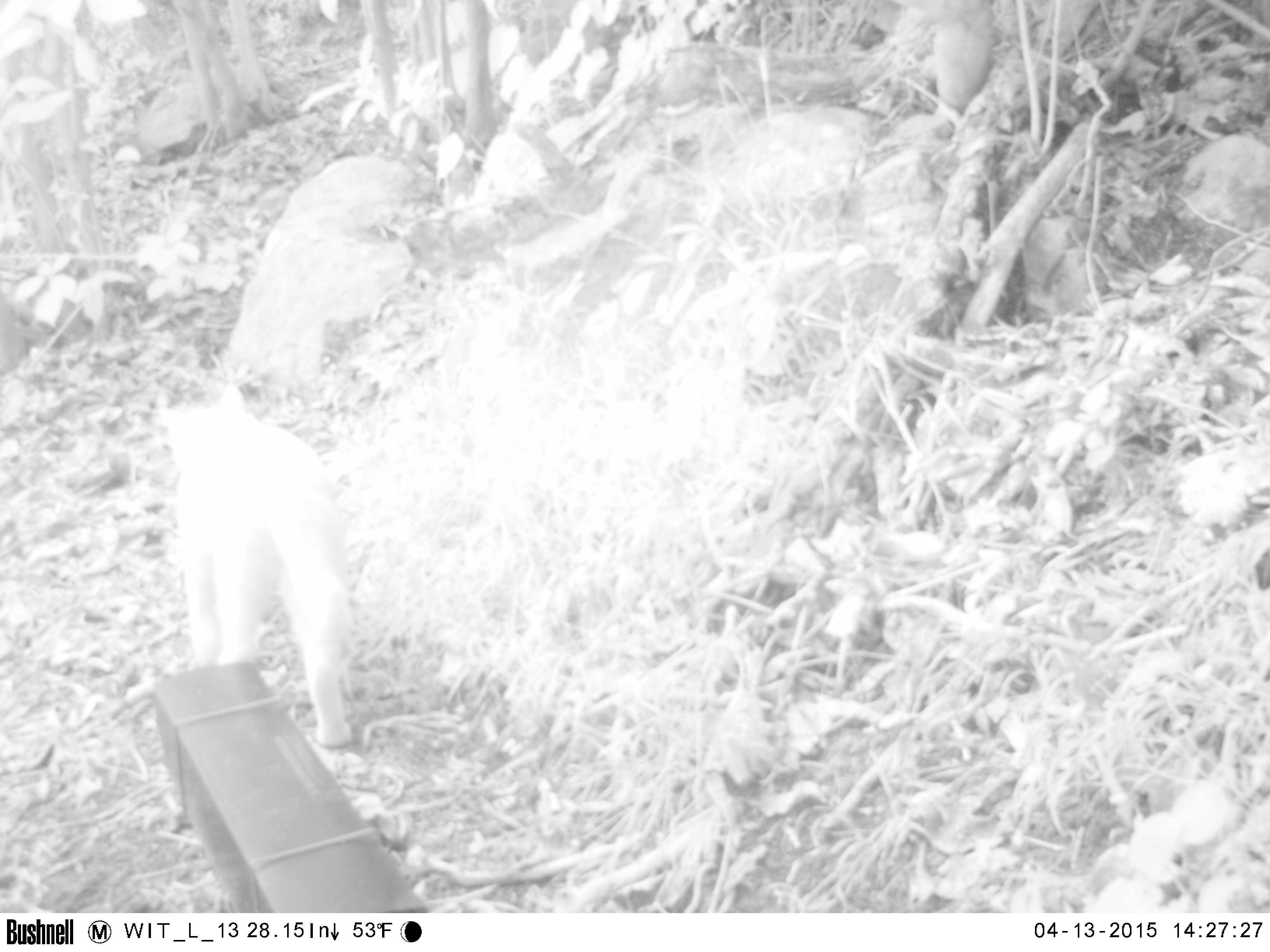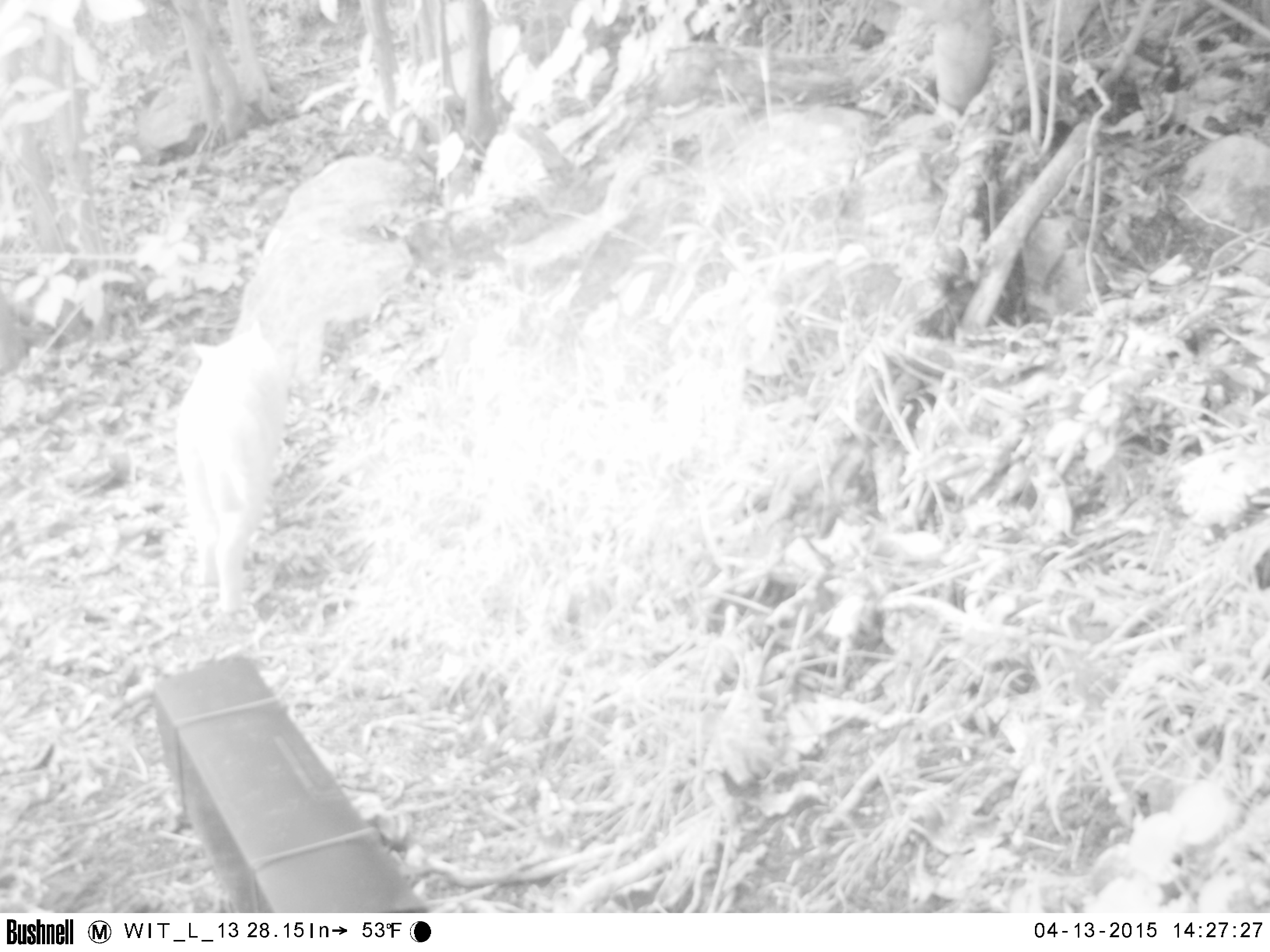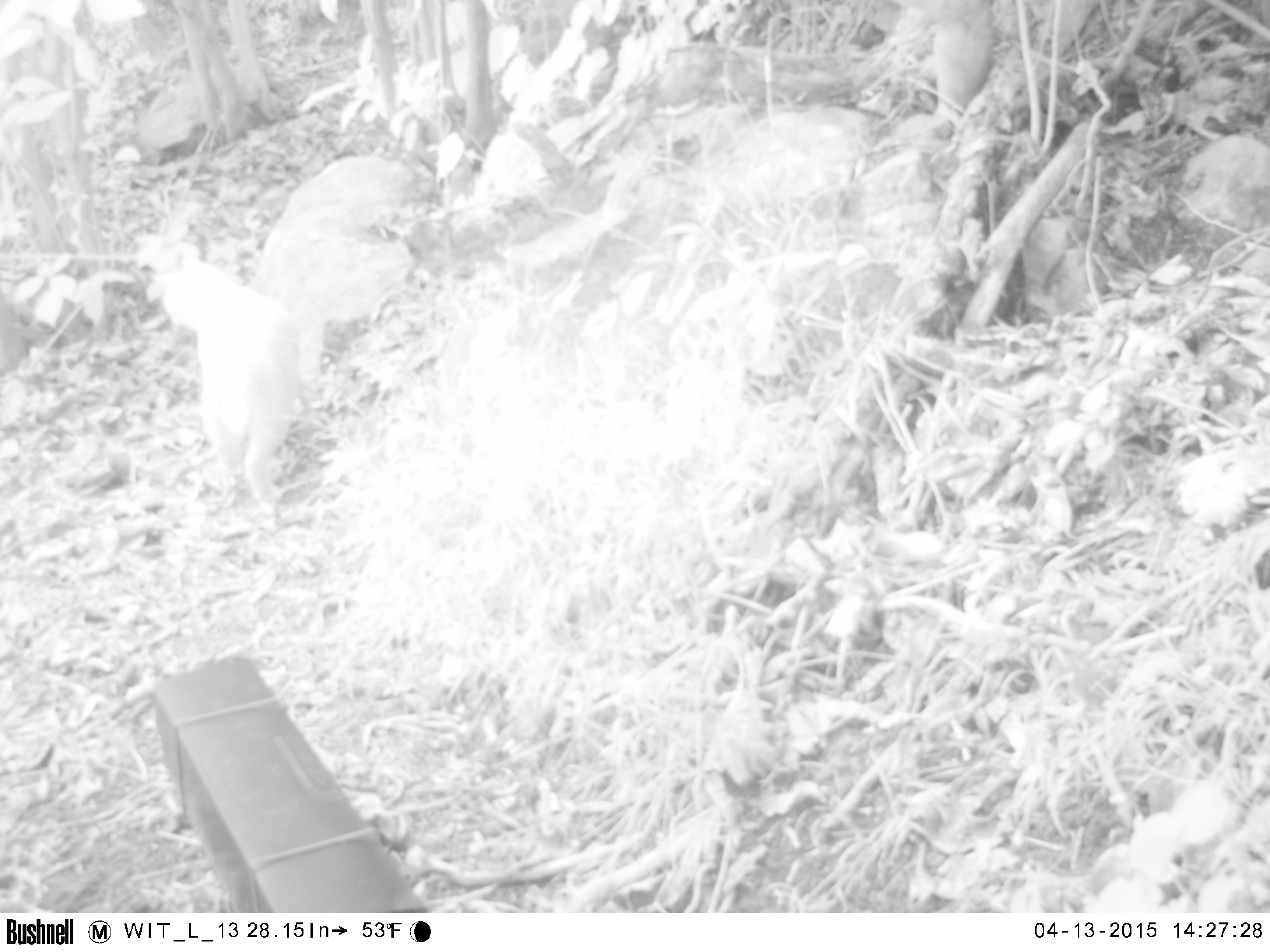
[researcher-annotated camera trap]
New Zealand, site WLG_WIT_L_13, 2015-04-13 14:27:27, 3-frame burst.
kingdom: Animalia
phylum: Chordata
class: Mammalia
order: Carnivora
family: Felidae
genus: Felis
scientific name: Felis catus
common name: domestic cat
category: cat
Cat (domestic cat) (Felis catus).